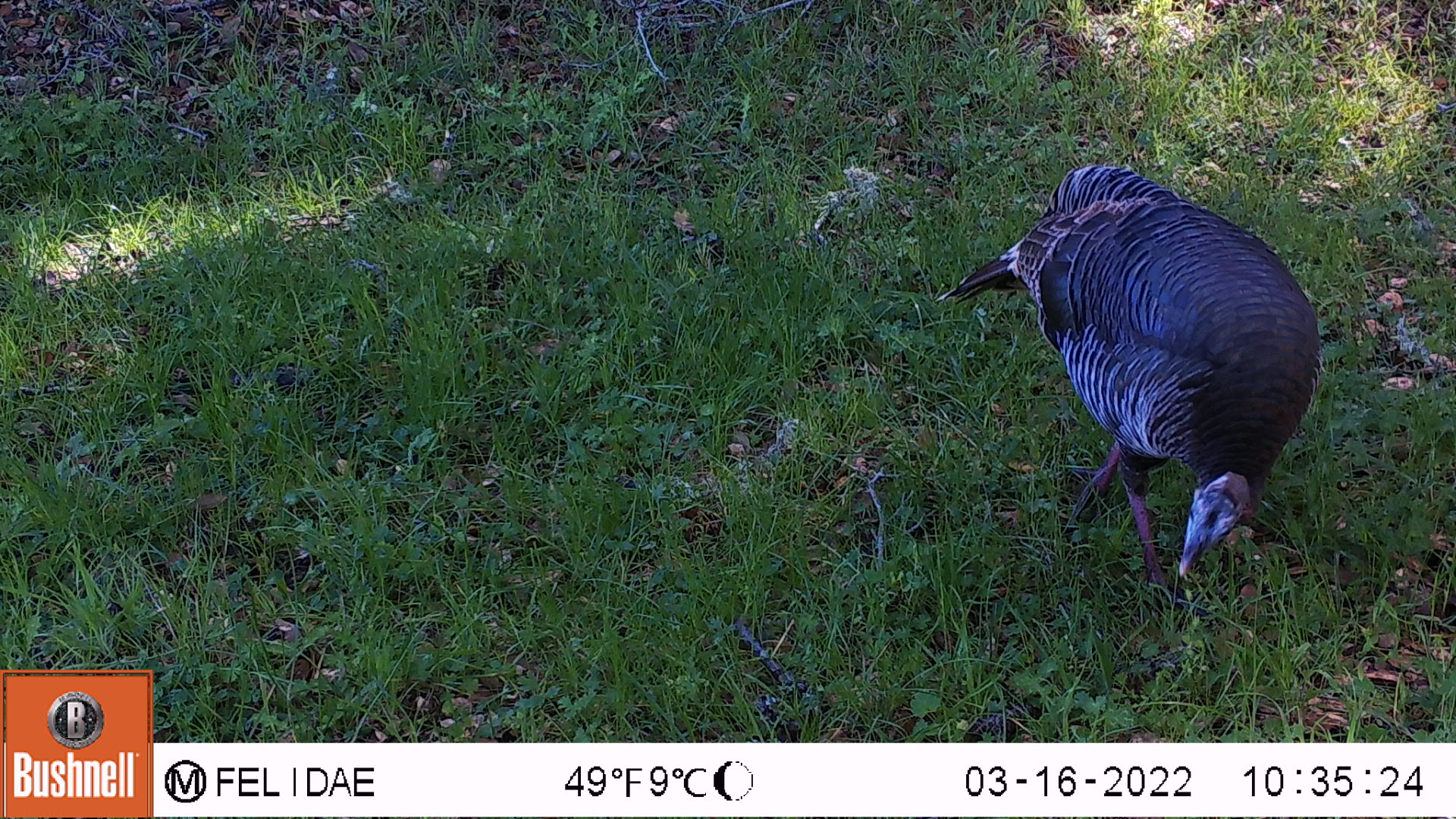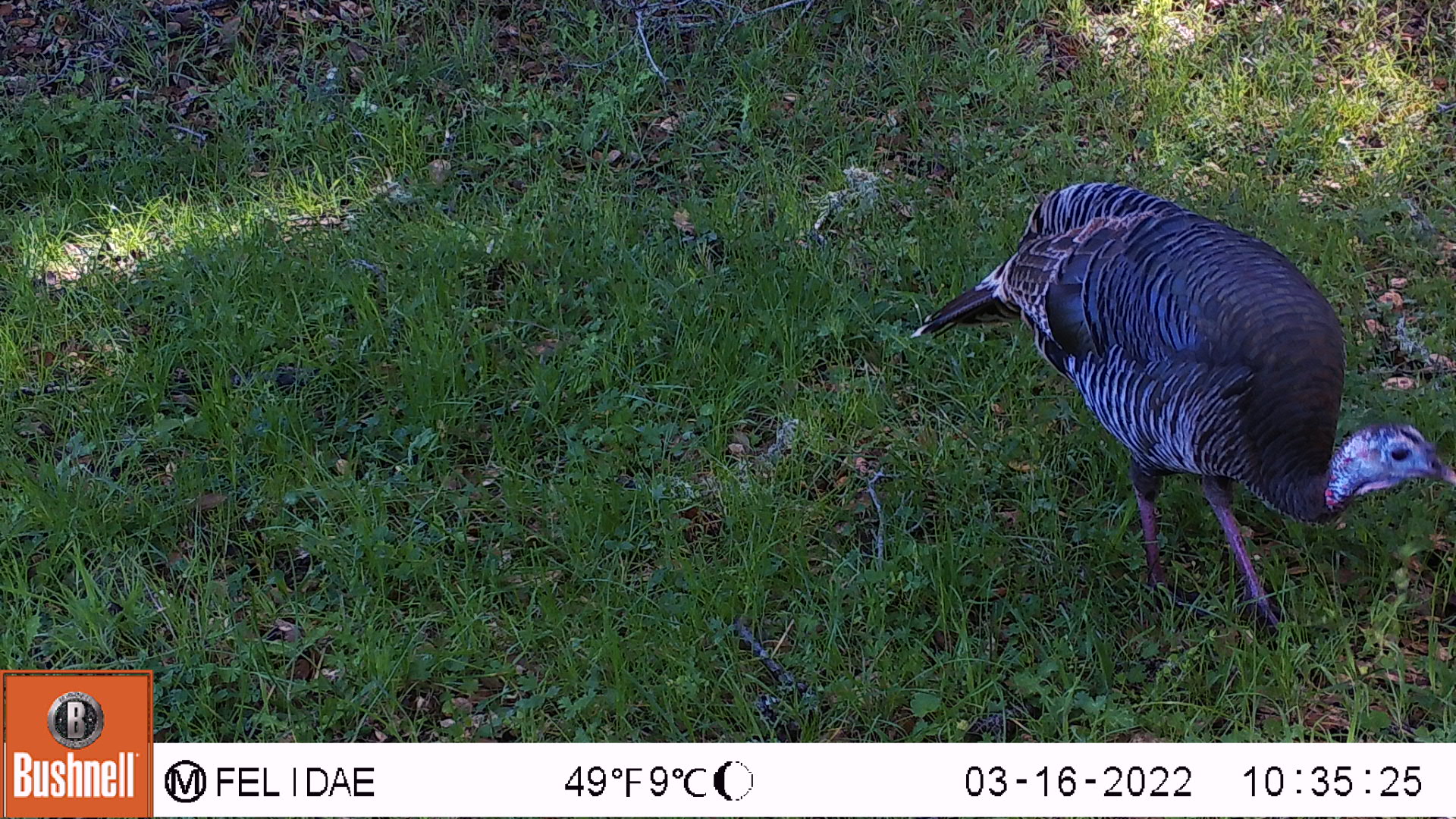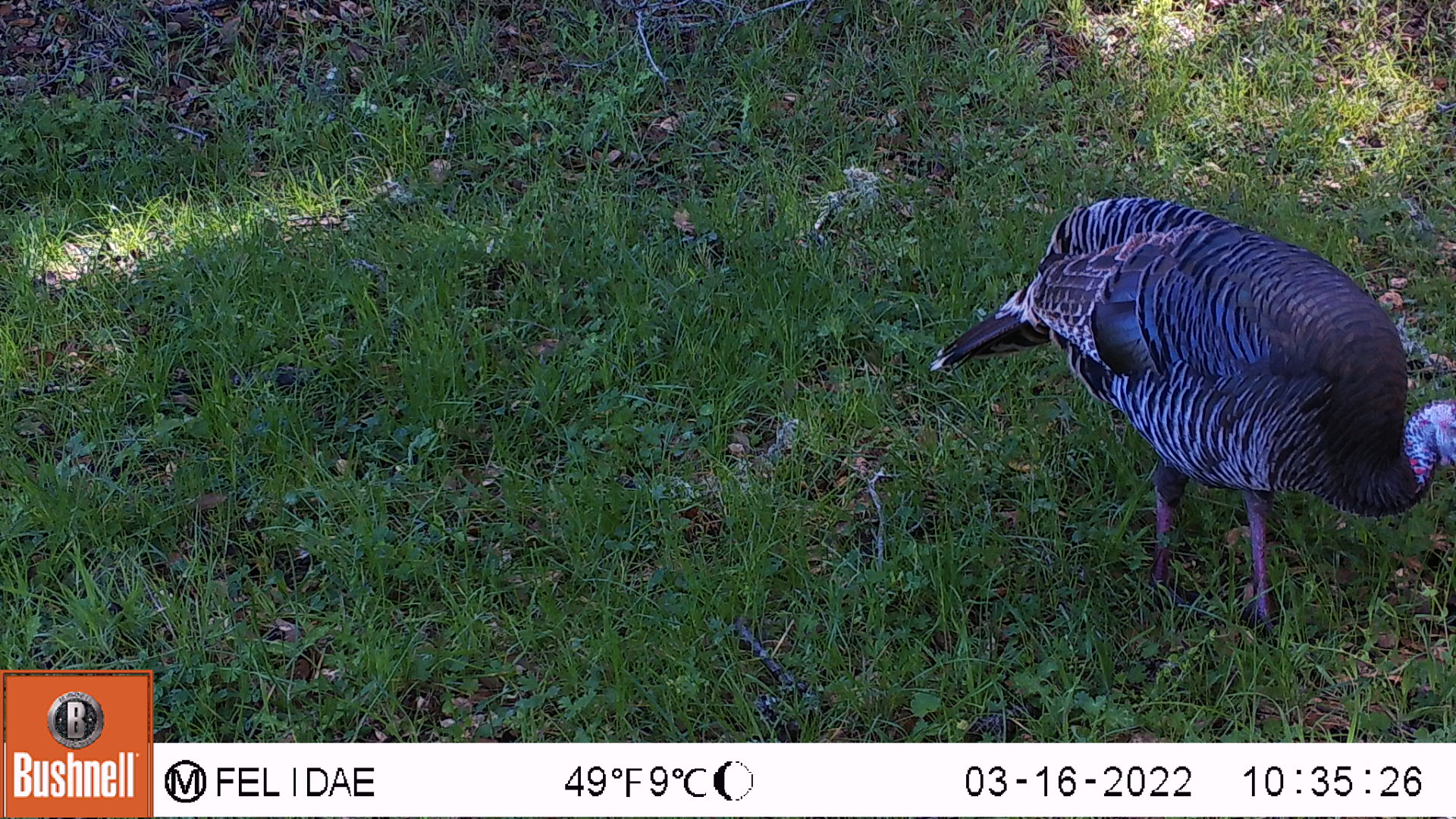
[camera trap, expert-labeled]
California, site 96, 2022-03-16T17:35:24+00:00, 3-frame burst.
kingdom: Animalia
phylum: Chordata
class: Aves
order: Galliformes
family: Phasianidae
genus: Meleagris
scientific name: Meleagris gallopavo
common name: turkey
Turkey (Meleagris gallopavo).